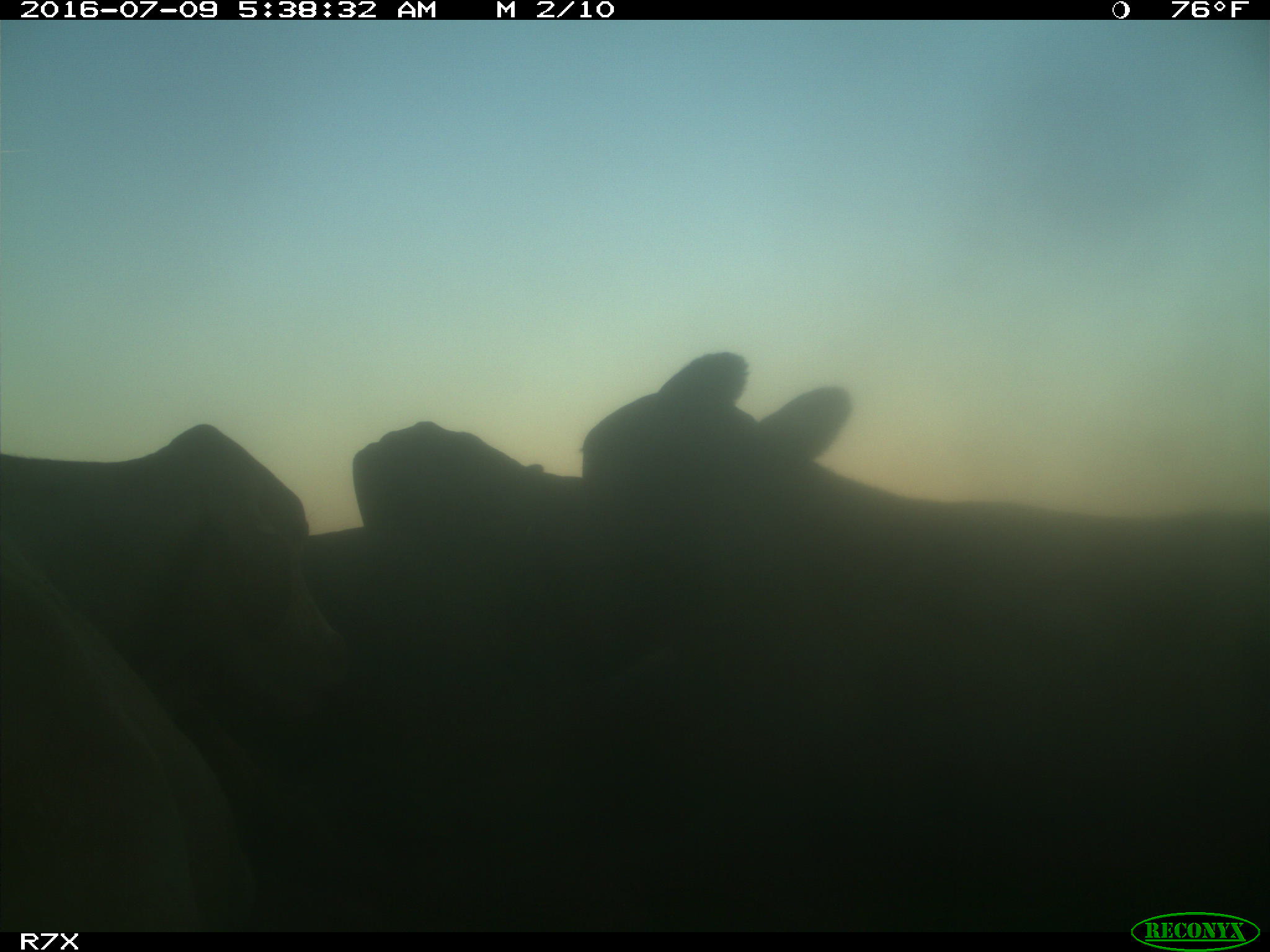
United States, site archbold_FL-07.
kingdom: Animalia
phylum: Chordata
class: Mammalia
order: Artiodactyla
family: Bovidae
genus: Bos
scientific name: Bos taurus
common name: domestic cow